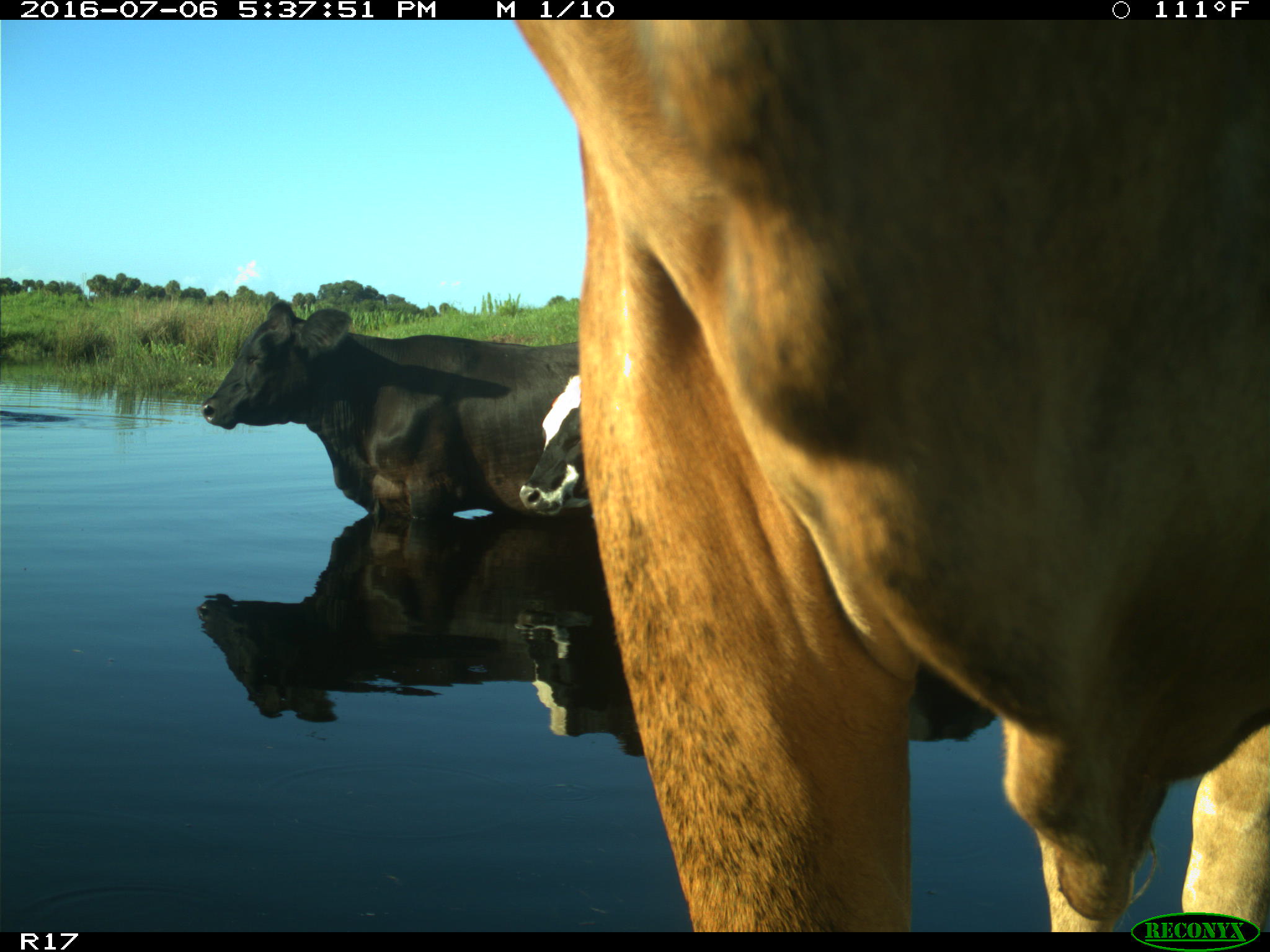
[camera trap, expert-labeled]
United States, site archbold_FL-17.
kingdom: Animalia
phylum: Chordata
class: Mammalia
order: Artiodactyla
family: Bovidae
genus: Bos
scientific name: Bos taurus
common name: domestic cow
Bos taurus (domestic cow).